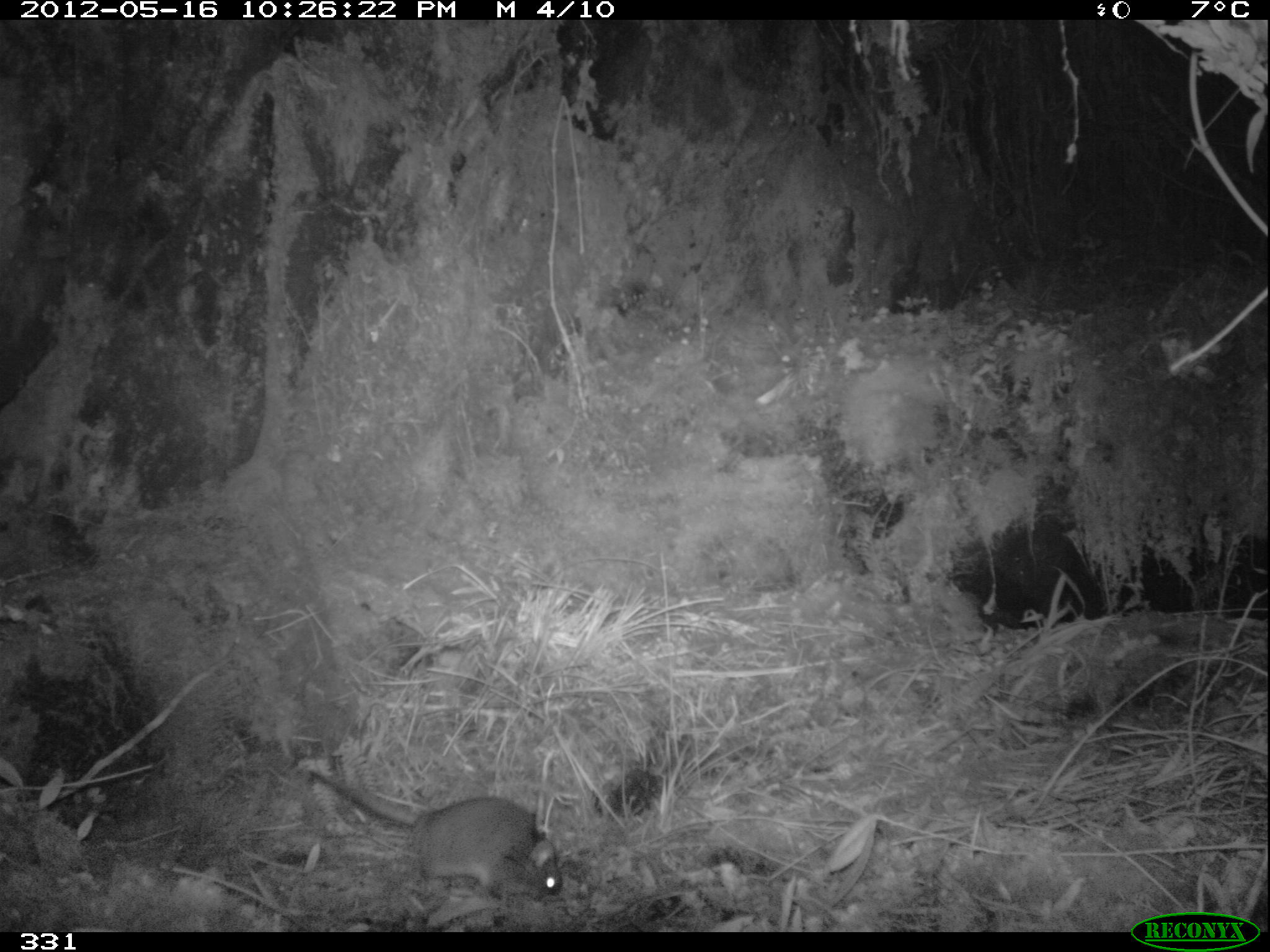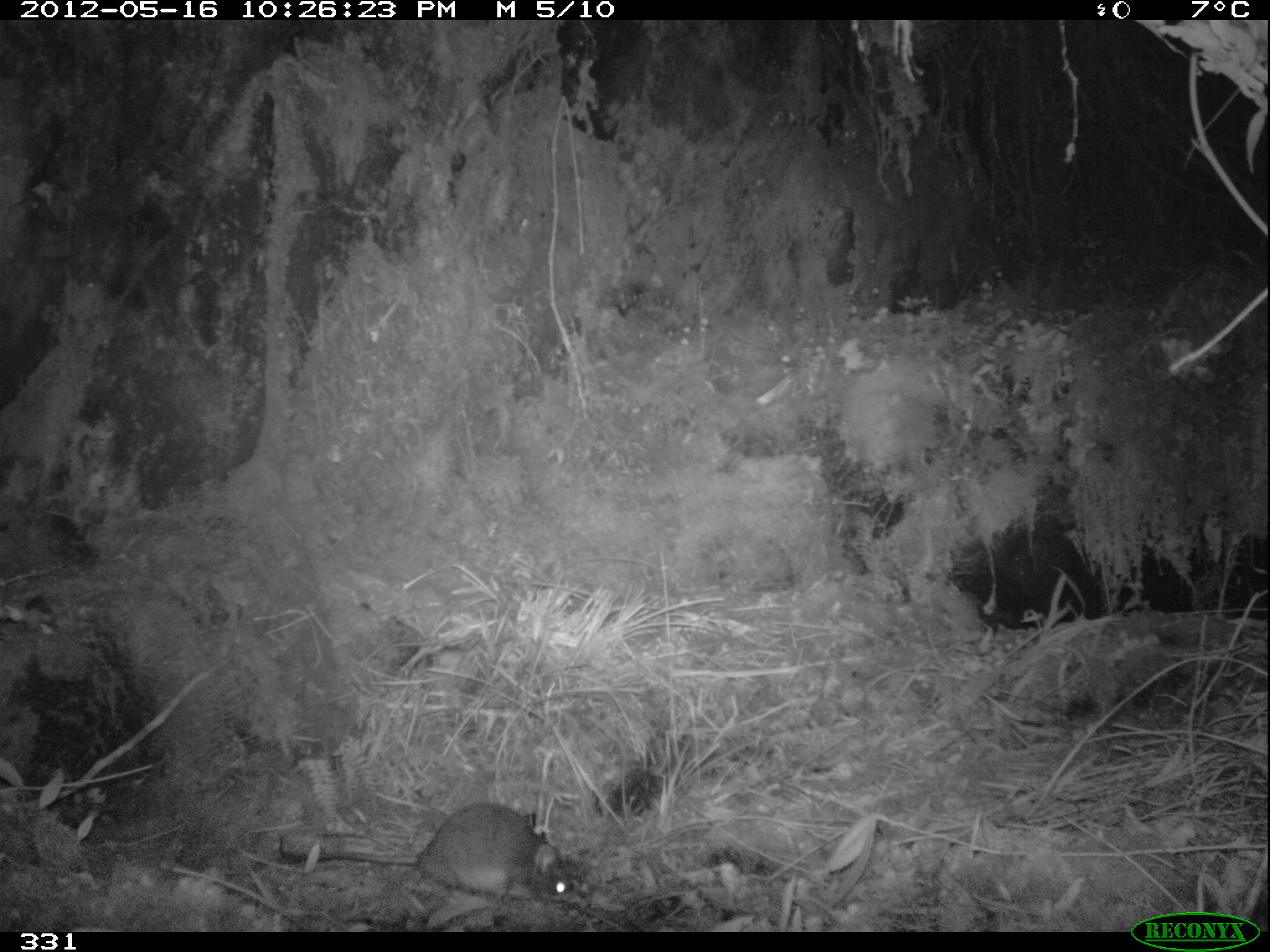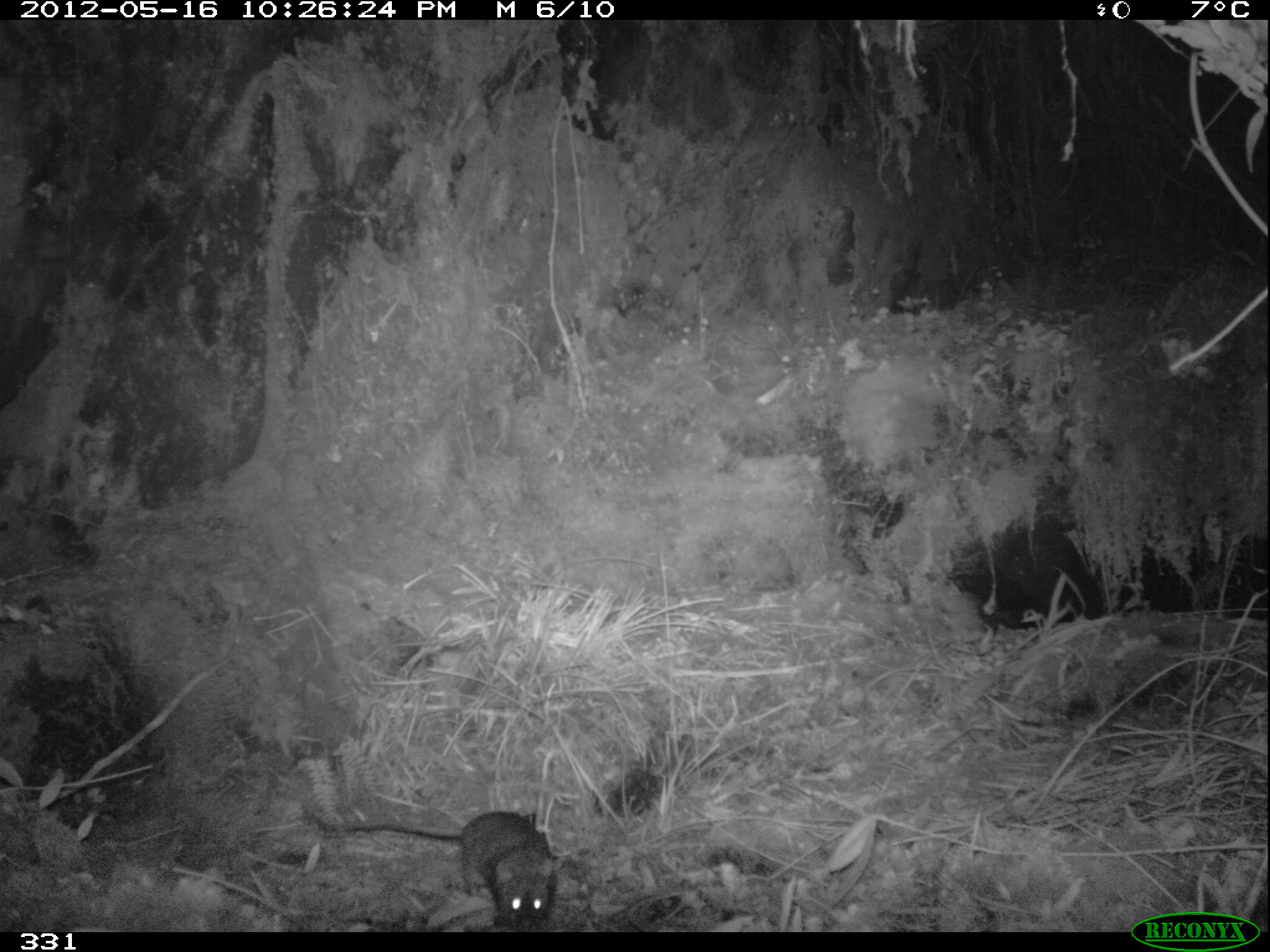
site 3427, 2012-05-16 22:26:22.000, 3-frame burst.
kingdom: Animalia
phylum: Chordata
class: Mammalia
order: Rodentia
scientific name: Rodentia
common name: rodents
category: unknown rodent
Unknown rodent (rodents) (Rodentia).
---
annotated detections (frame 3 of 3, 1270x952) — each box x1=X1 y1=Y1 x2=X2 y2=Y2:
unknown rodent: x1=316 y1=811 x2=556 y2=932